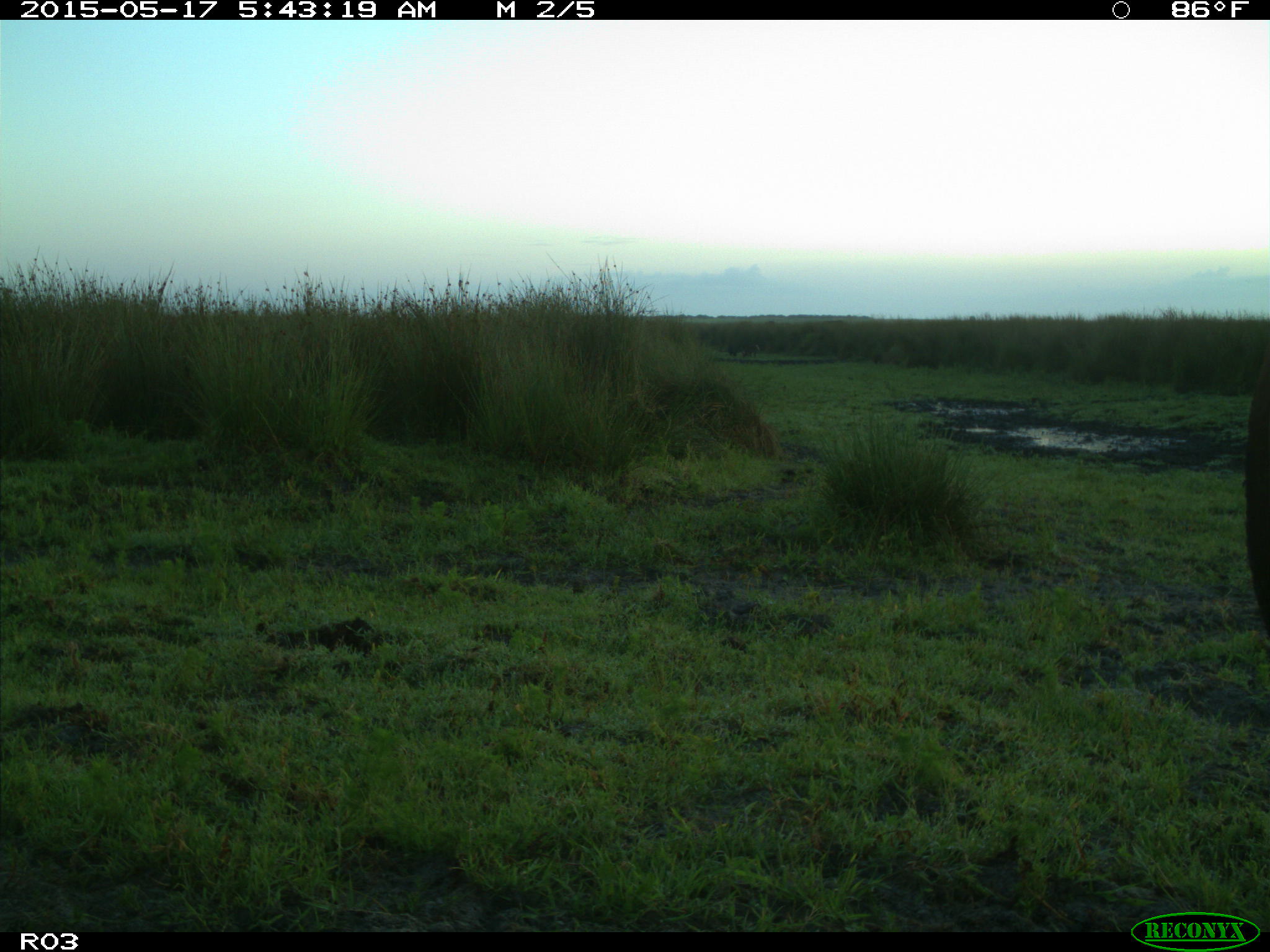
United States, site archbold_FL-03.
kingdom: Animalia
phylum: Chordata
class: Mammalia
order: Artiodactyla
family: Bovidae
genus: Bos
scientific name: Bos taurus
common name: domestic cow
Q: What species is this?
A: Bos taurus (domestic cow).